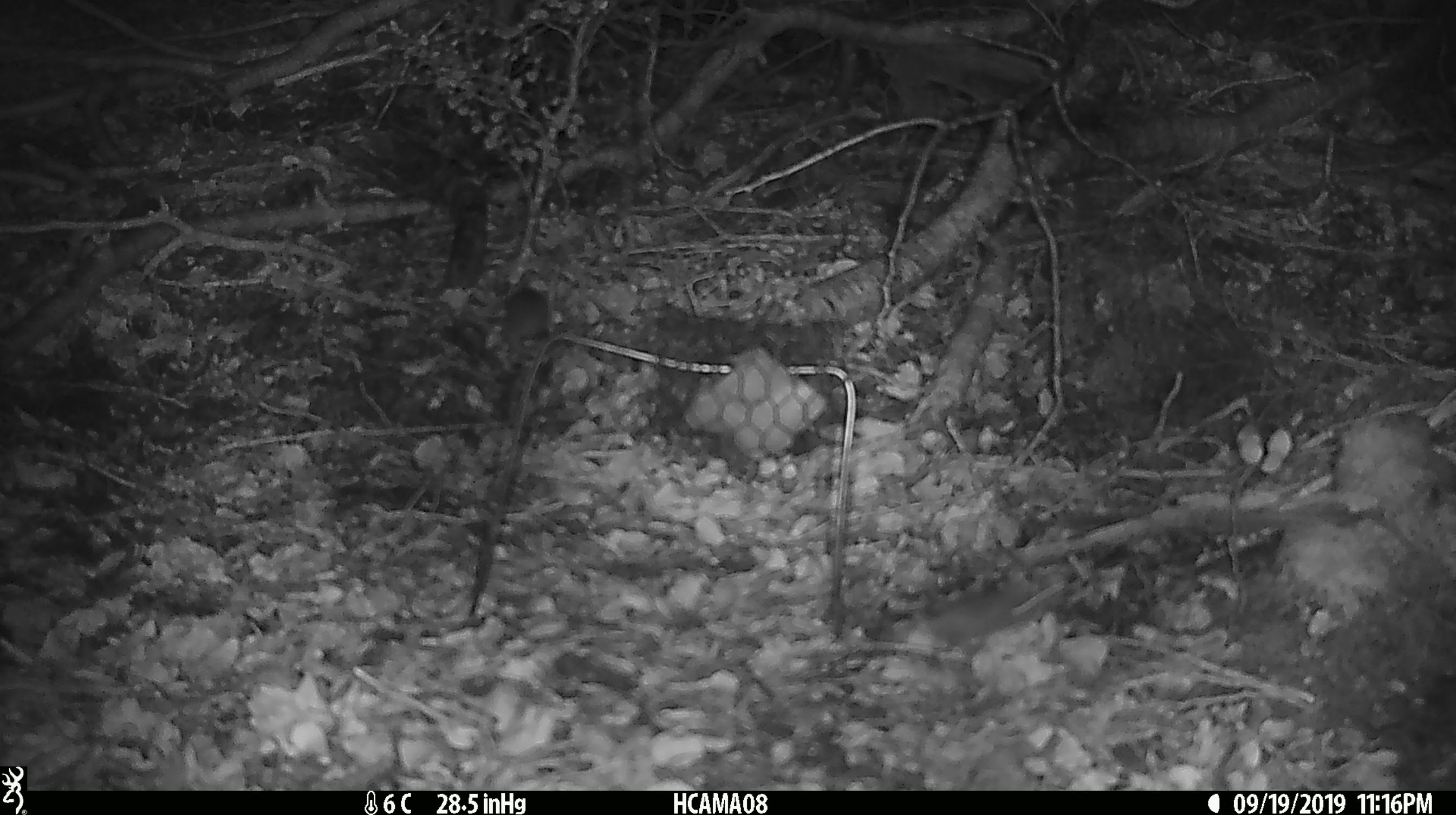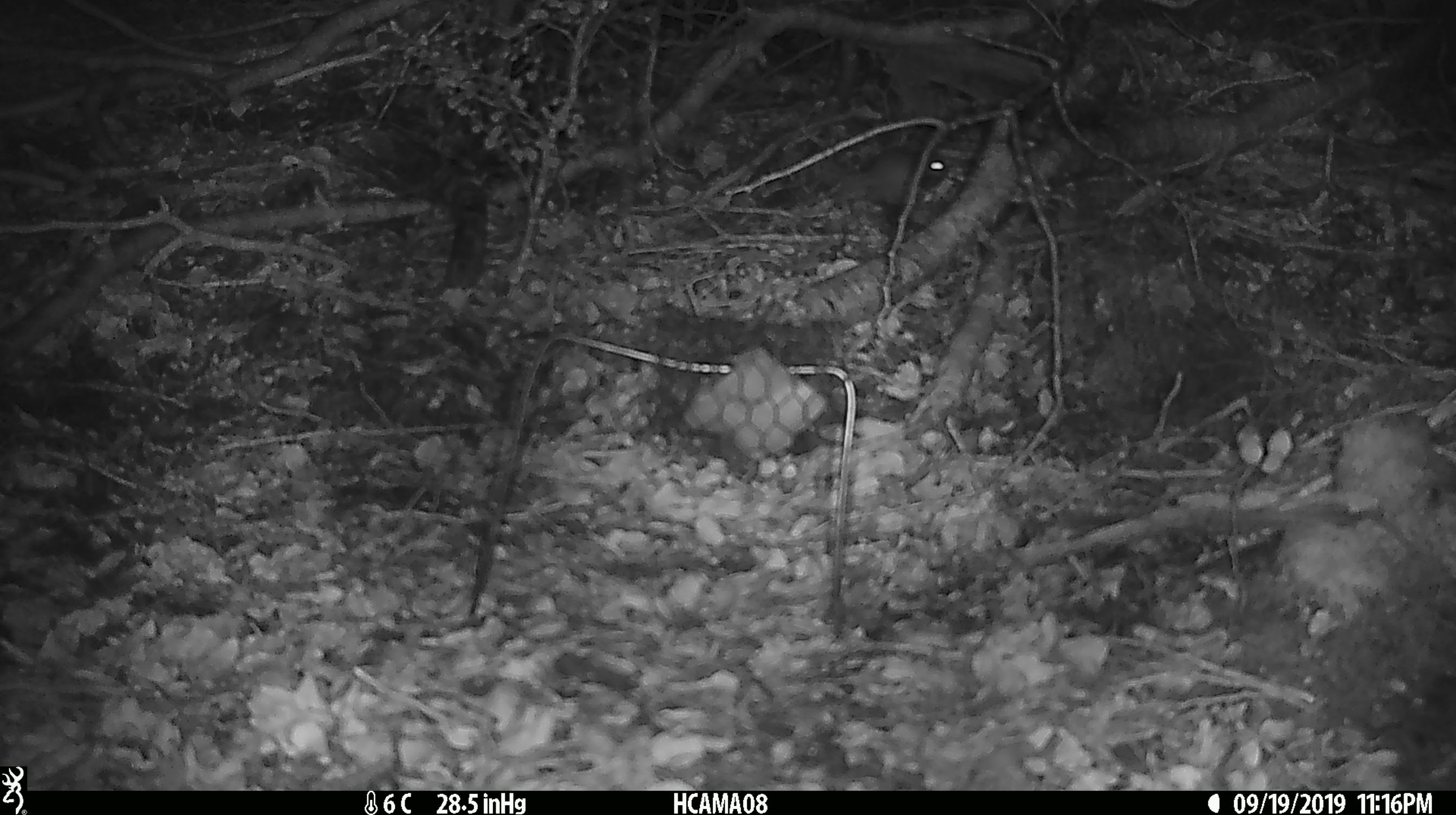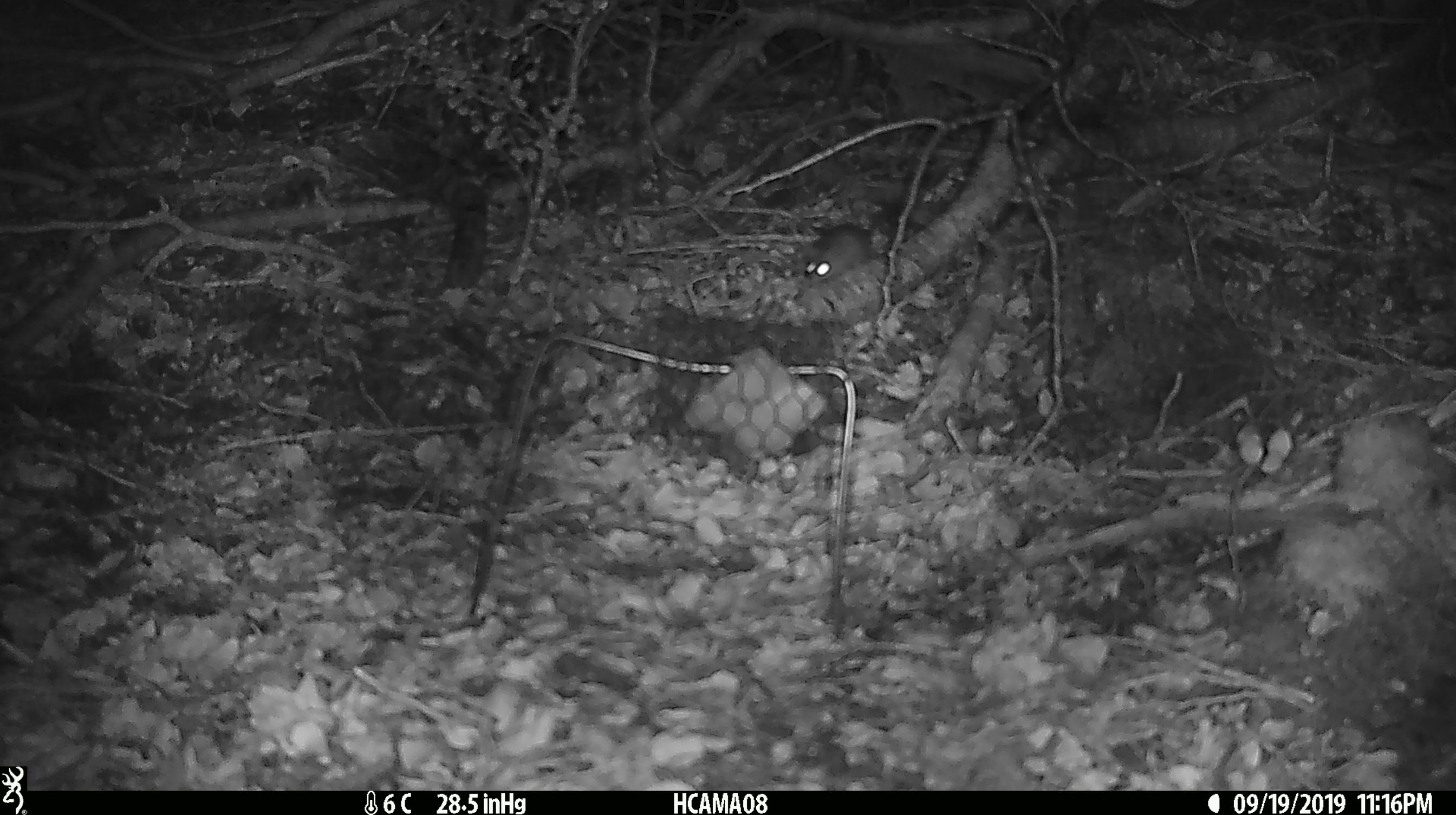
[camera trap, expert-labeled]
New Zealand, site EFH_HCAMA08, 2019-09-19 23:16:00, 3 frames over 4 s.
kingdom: Animalia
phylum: Chordata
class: Mammalia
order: Rodentia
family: Muridae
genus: Mus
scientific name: Mus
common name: mouse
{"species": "mouse (Mus)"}